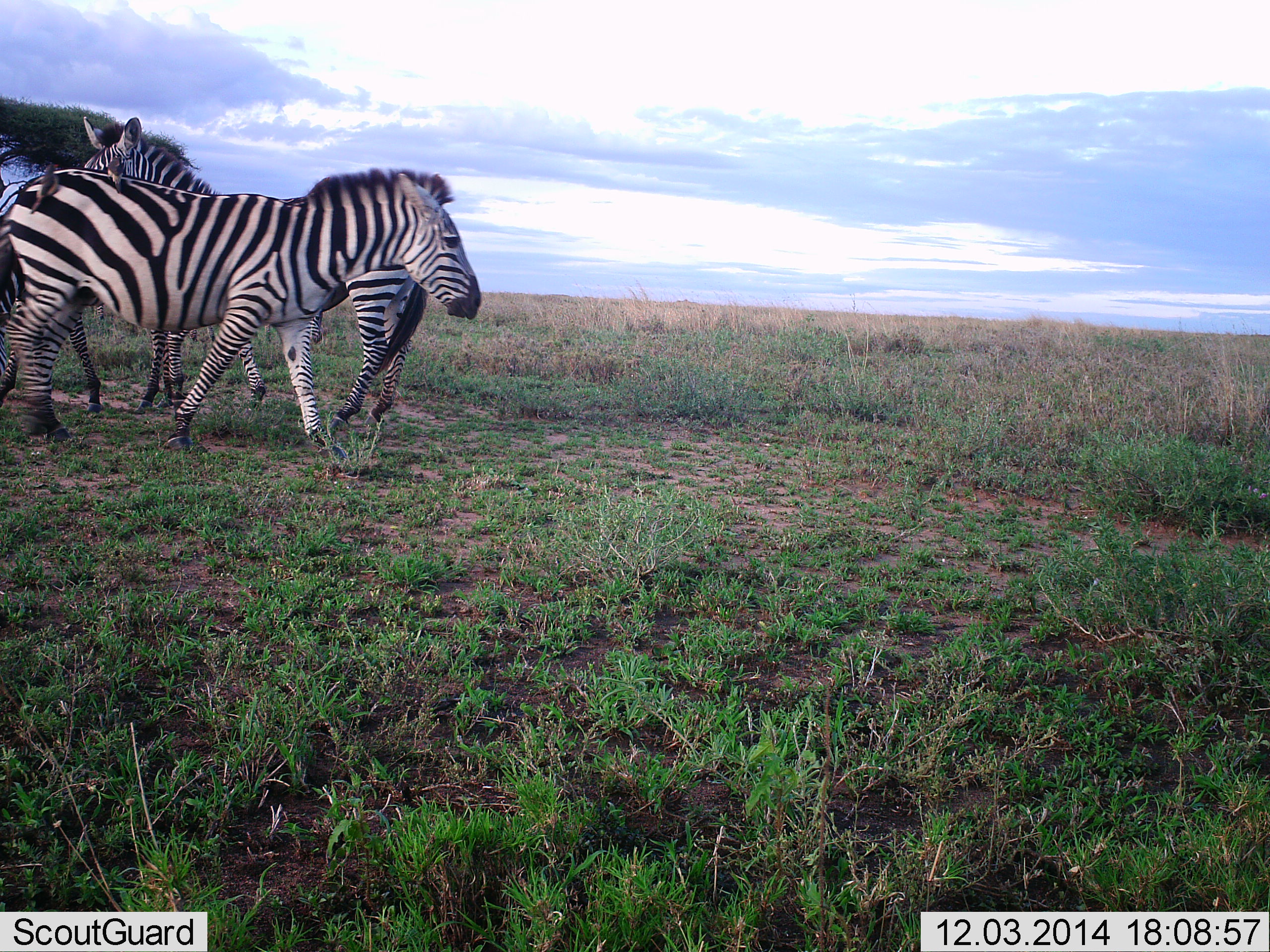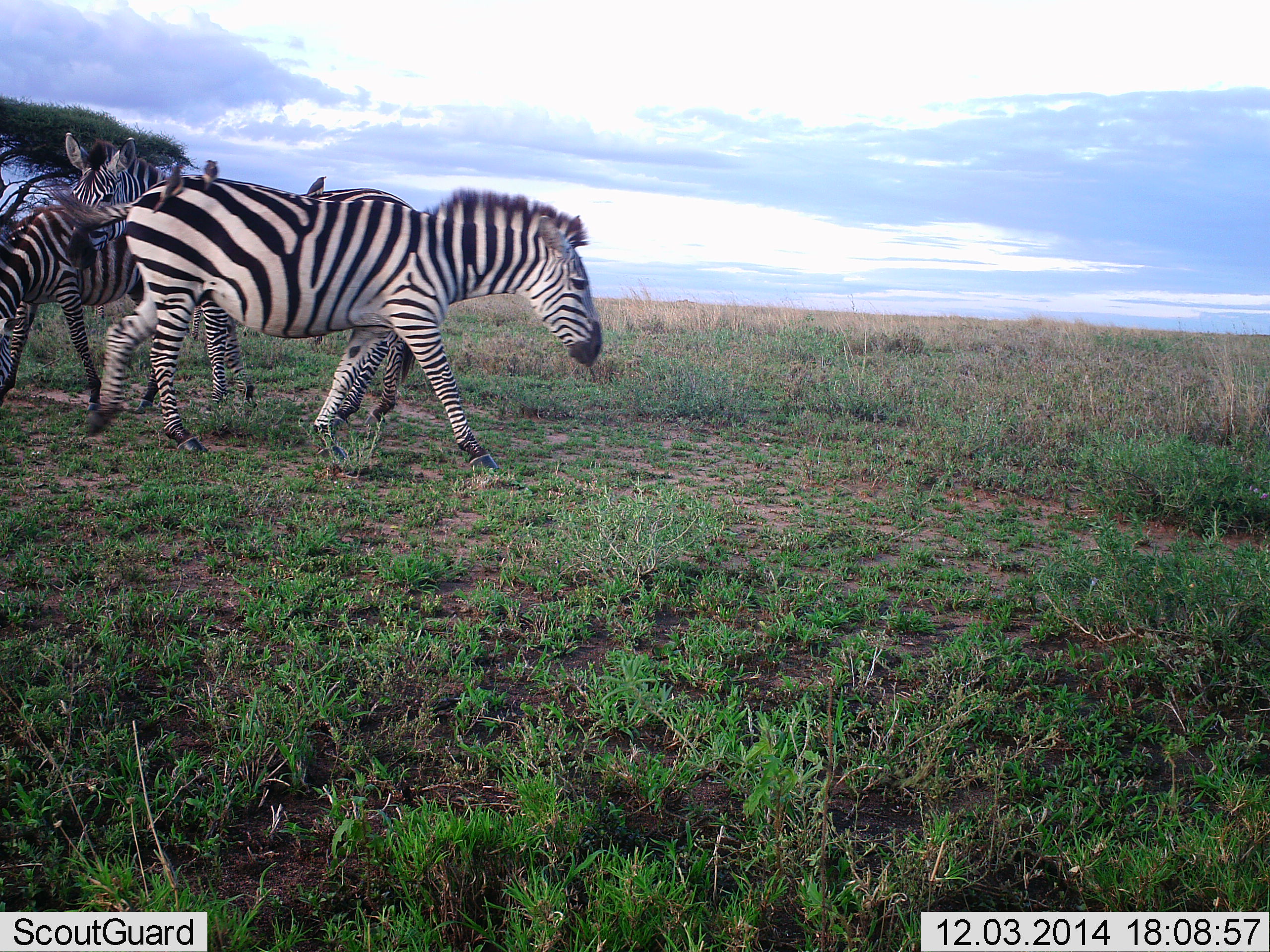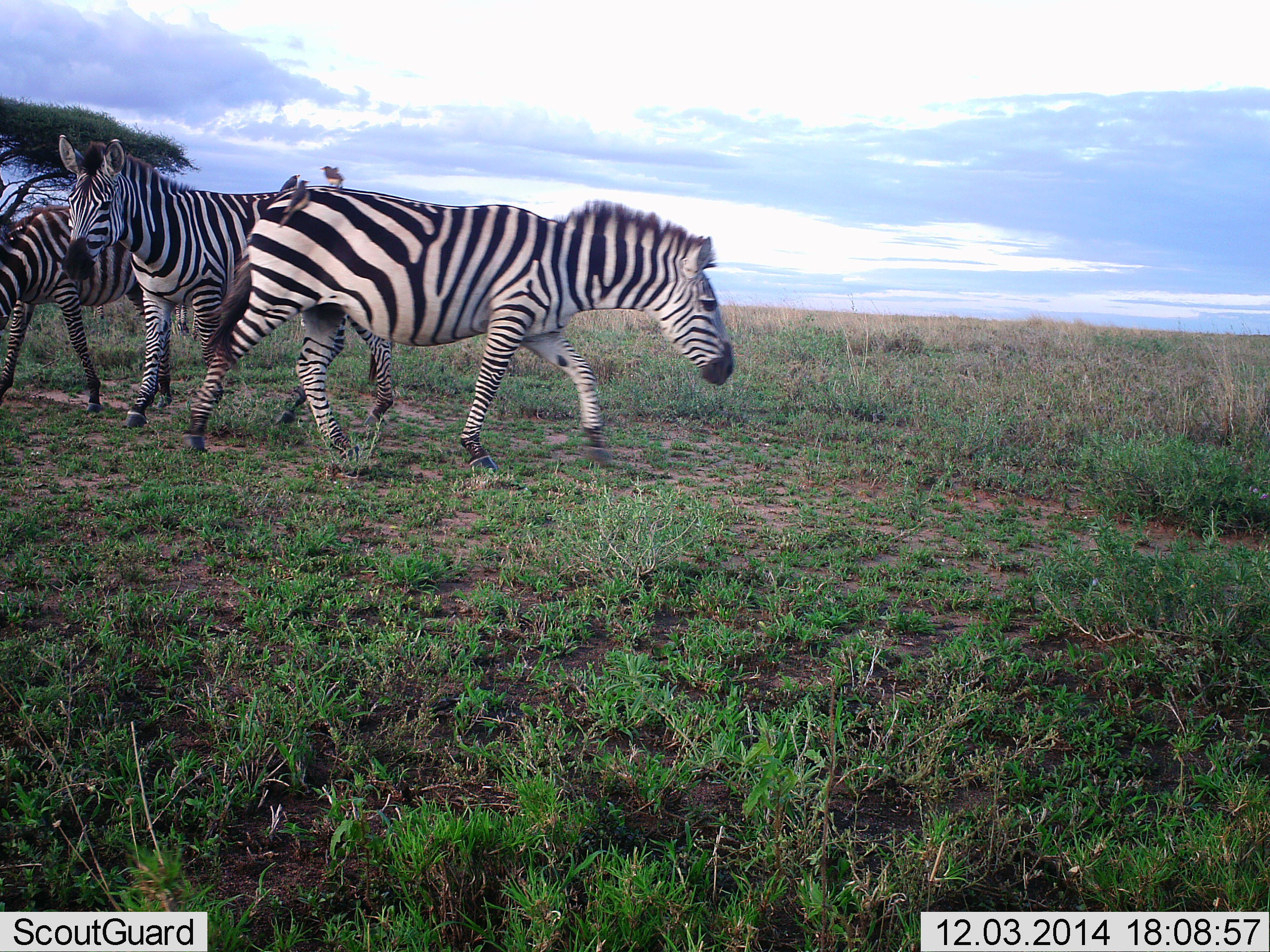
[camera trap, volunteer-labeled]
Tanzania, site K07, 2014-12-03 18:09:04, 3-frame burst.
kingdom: Animalia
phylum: Chordata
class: Aves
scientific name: Aves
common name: bird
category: otherbird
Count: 3.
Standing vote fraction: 50%.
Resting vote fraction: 30%.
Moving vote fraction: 10%.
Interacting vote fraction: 30%.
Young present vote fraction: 0%.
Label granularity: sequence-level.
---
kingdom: Animalia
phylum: Chordata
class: Mammalia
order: Perissodactyla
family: Equidae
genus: Equus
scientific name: Equus quagga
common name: plains zebra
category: zebra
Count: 3.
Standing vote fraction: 61%.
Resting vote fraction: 0%.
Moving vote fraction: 94%.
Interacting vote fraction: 6%.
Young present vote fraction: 6%.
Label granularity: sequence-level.